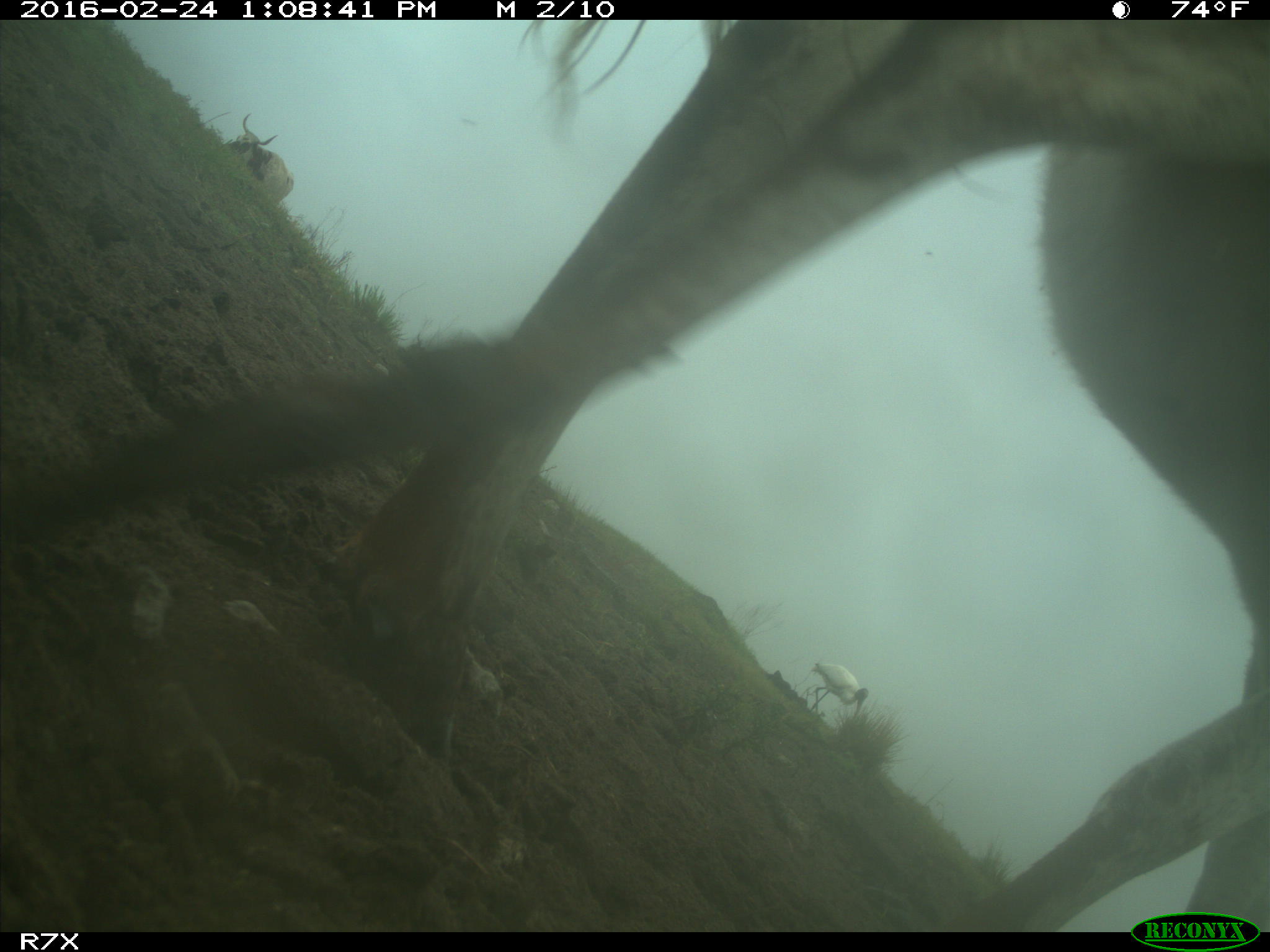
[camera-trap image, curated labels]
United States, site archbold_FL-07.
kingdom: Animalia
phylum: Chordata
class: Mammalia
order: Artiodactyla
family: Bovidae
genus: Bos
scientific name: Bos taurus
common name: domestic cow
Bos taurus (domestic cow).